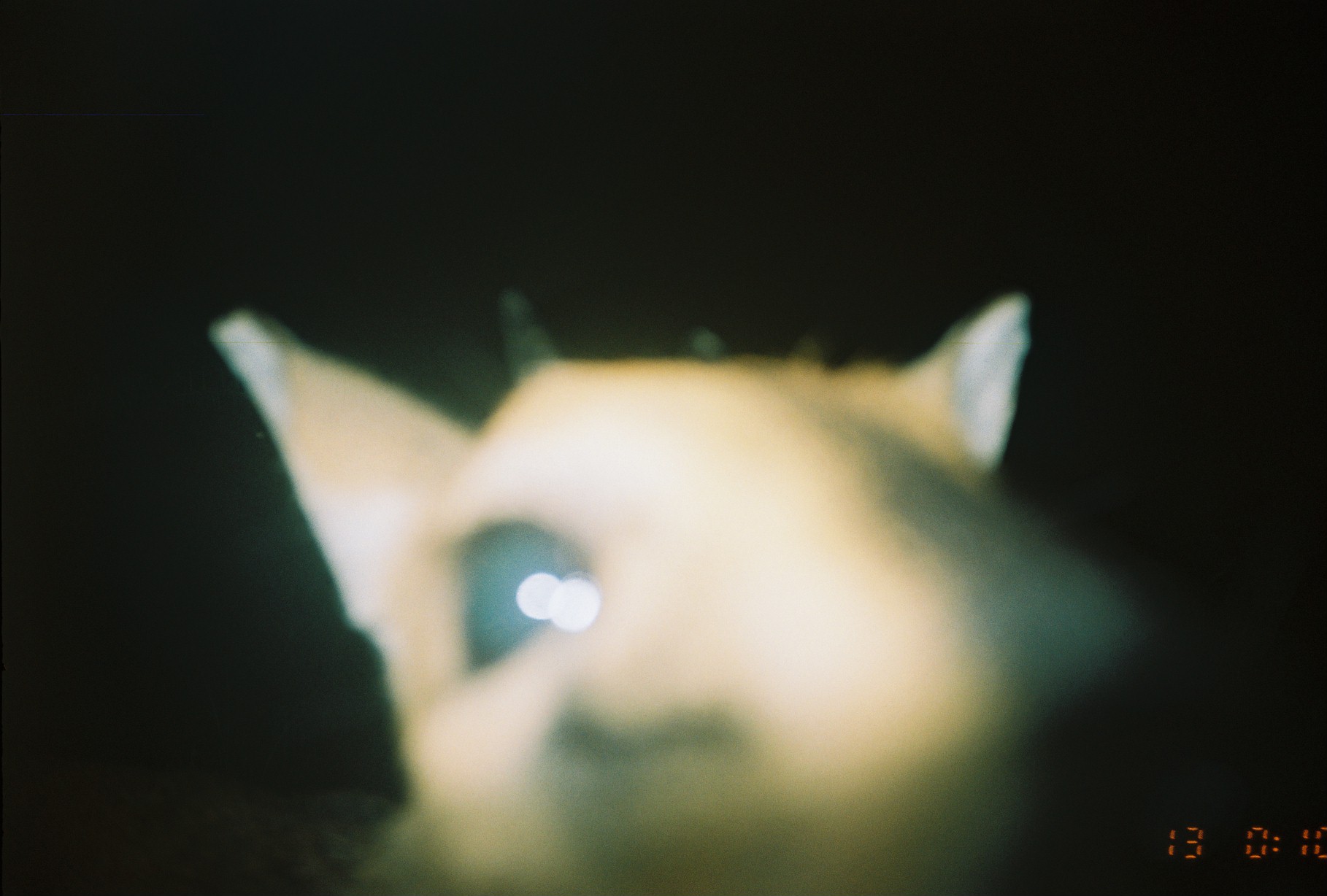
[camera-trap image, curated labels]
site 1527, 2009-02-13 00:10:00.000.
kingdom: Animalia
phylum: Chordata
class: Mammalia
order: Artiodactyla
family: Bovidae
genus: Sylvicapra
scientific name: Sylvicapra grimmia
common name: bush duiker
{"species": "Sylvicapra grimmia (bush duiker)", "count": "1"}